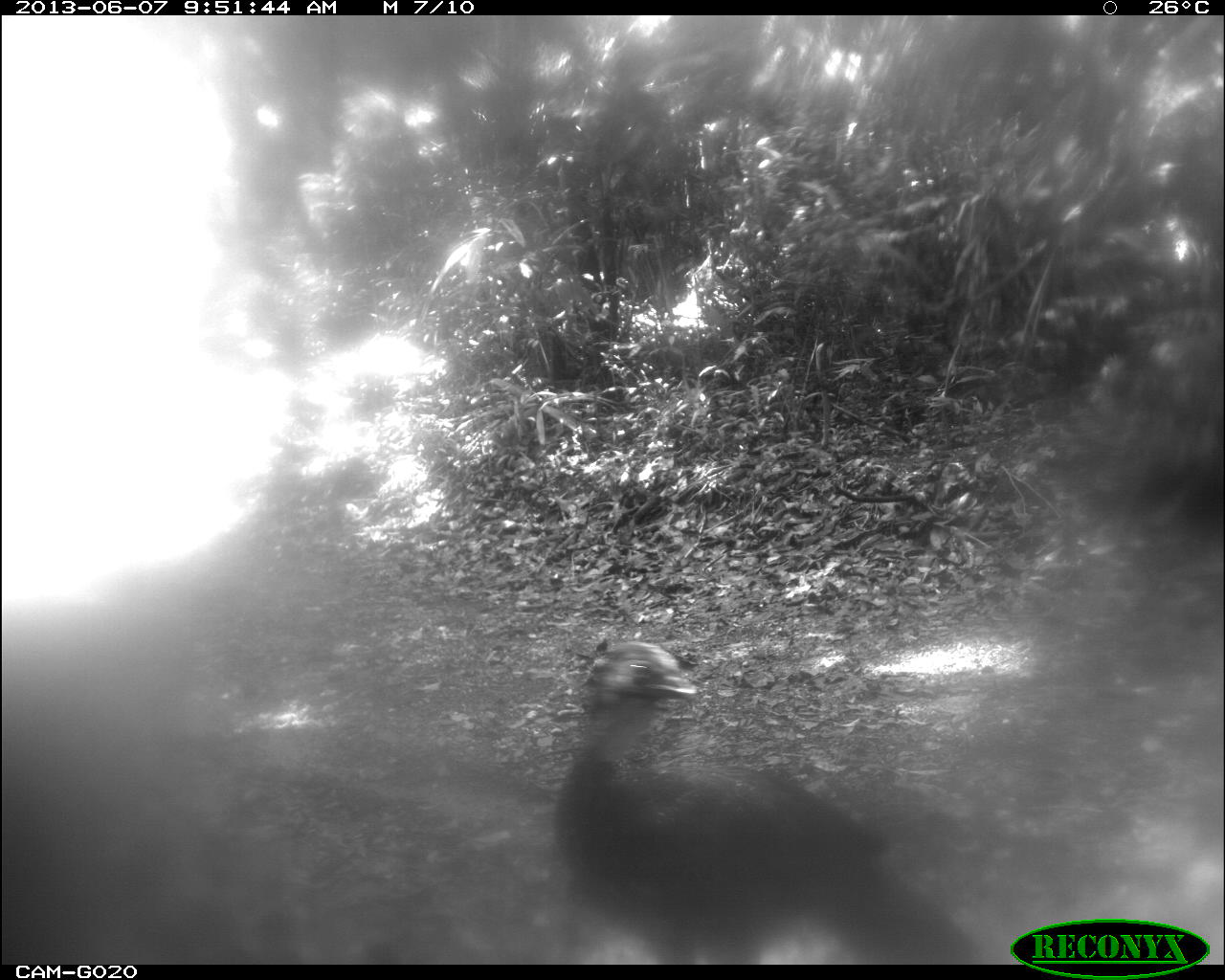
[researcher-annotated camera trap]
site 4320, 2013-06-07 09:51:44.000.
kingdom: Animalia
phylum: Chordata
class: Aves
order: Galliformes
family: Cracidae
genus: Penelope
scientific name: Penelope purpurascens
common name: crested guan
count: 1